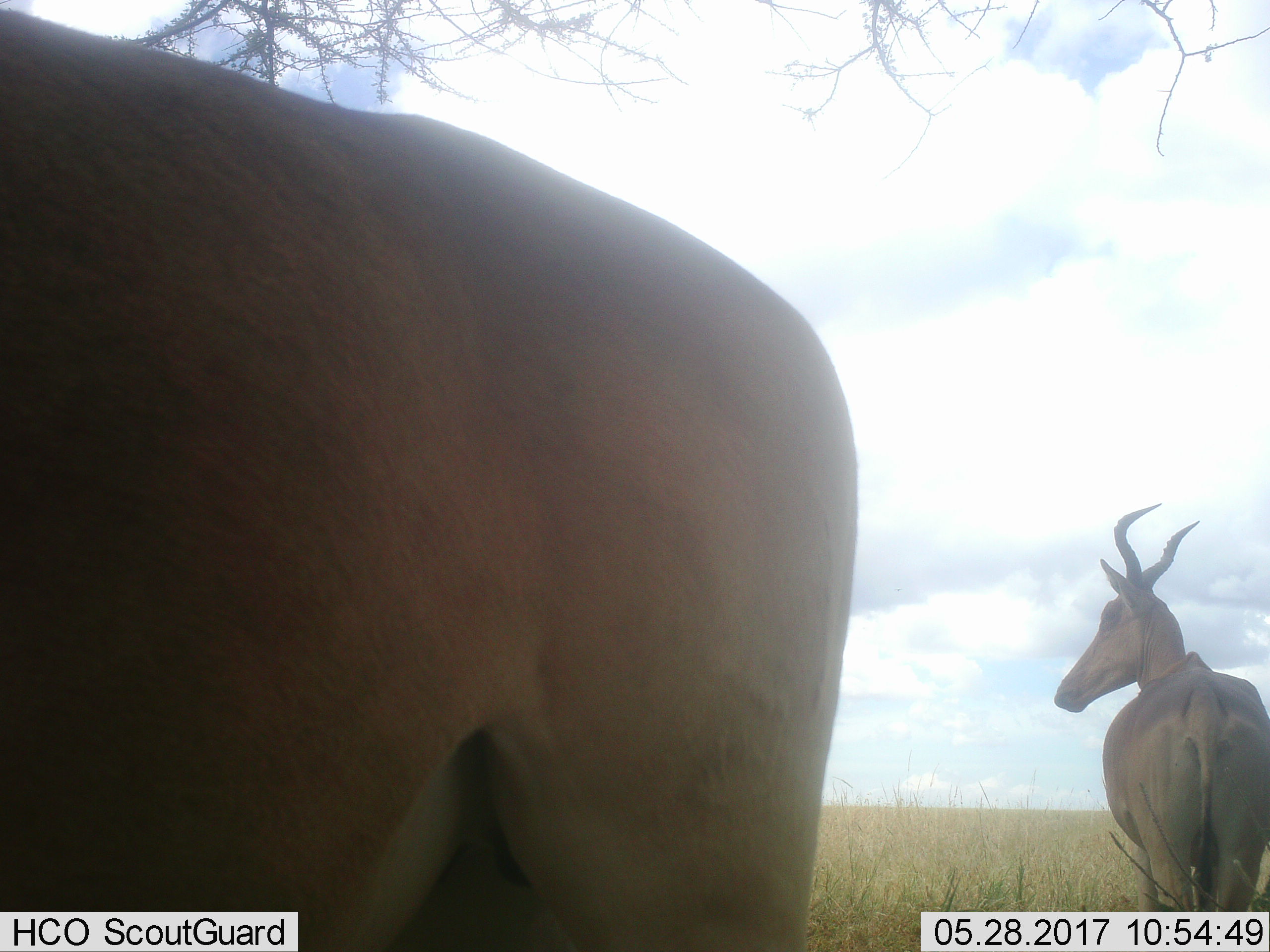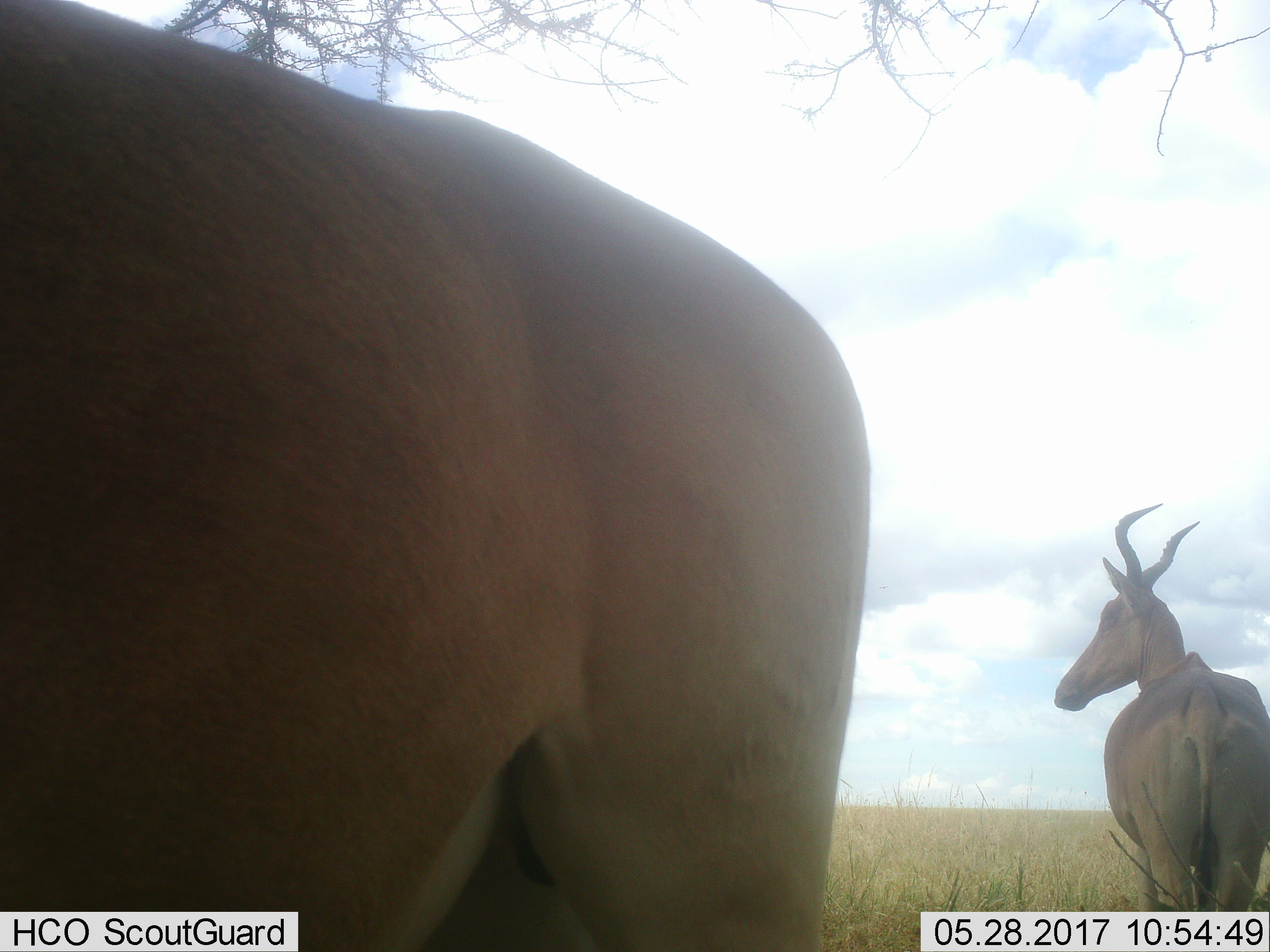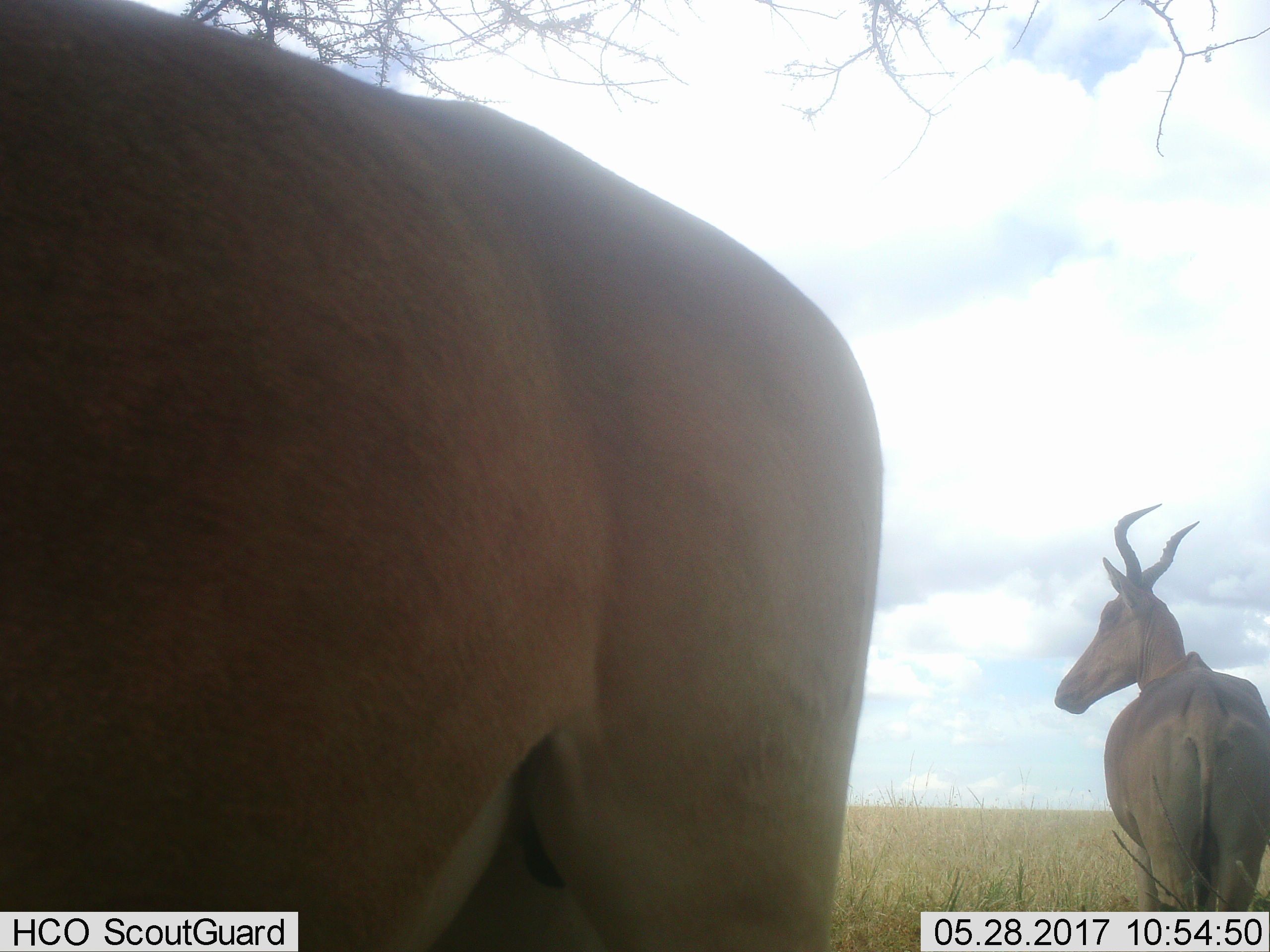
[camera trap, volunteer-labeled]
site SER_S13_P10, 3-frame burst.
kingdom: Animalia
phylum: Chordata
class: Mammalia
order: Artiodactyla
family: Bovidae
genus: Alcelaphus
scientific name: Alcelaphus buselaphus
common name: hartebeest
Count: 2.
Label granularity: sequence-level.